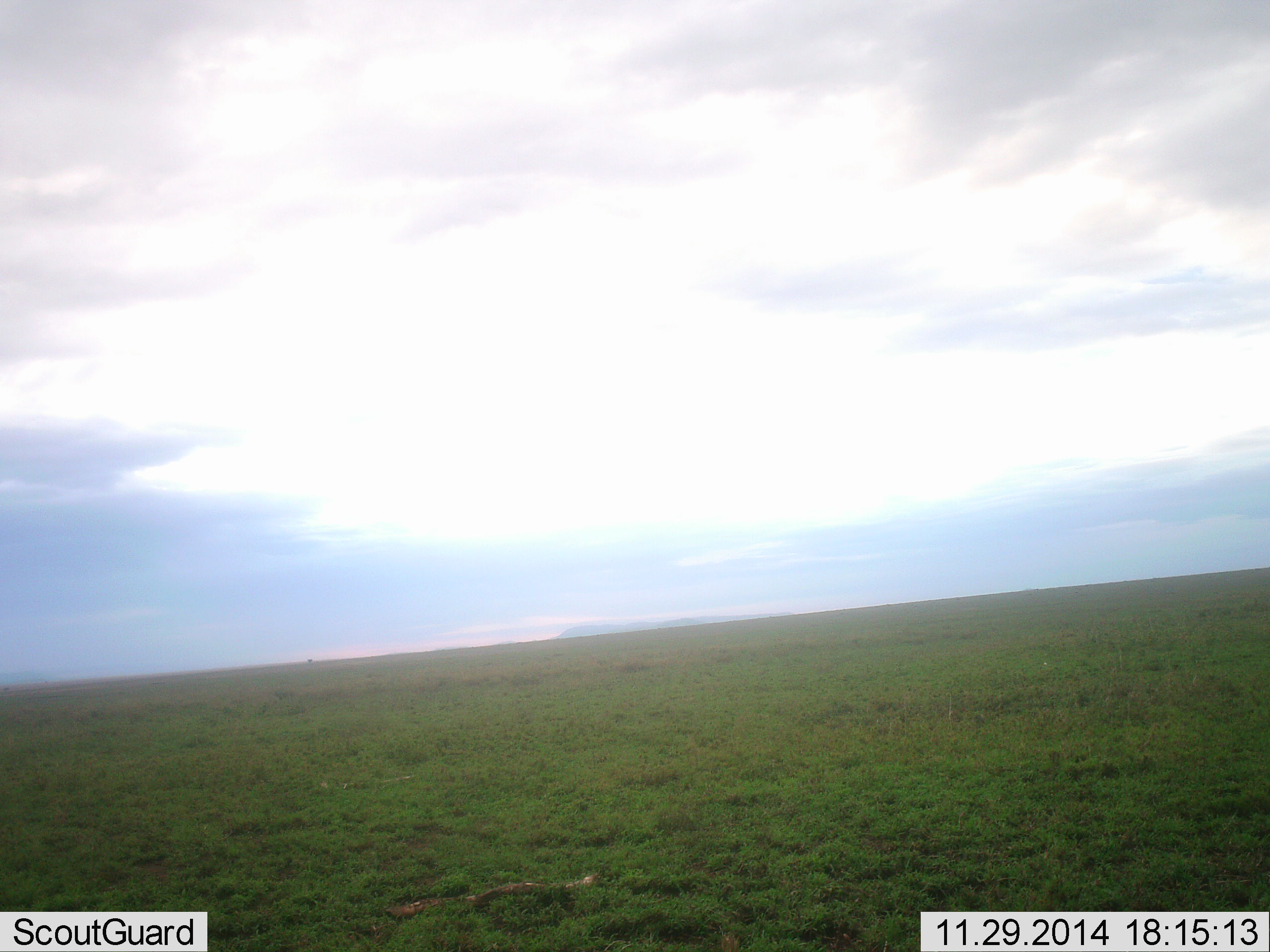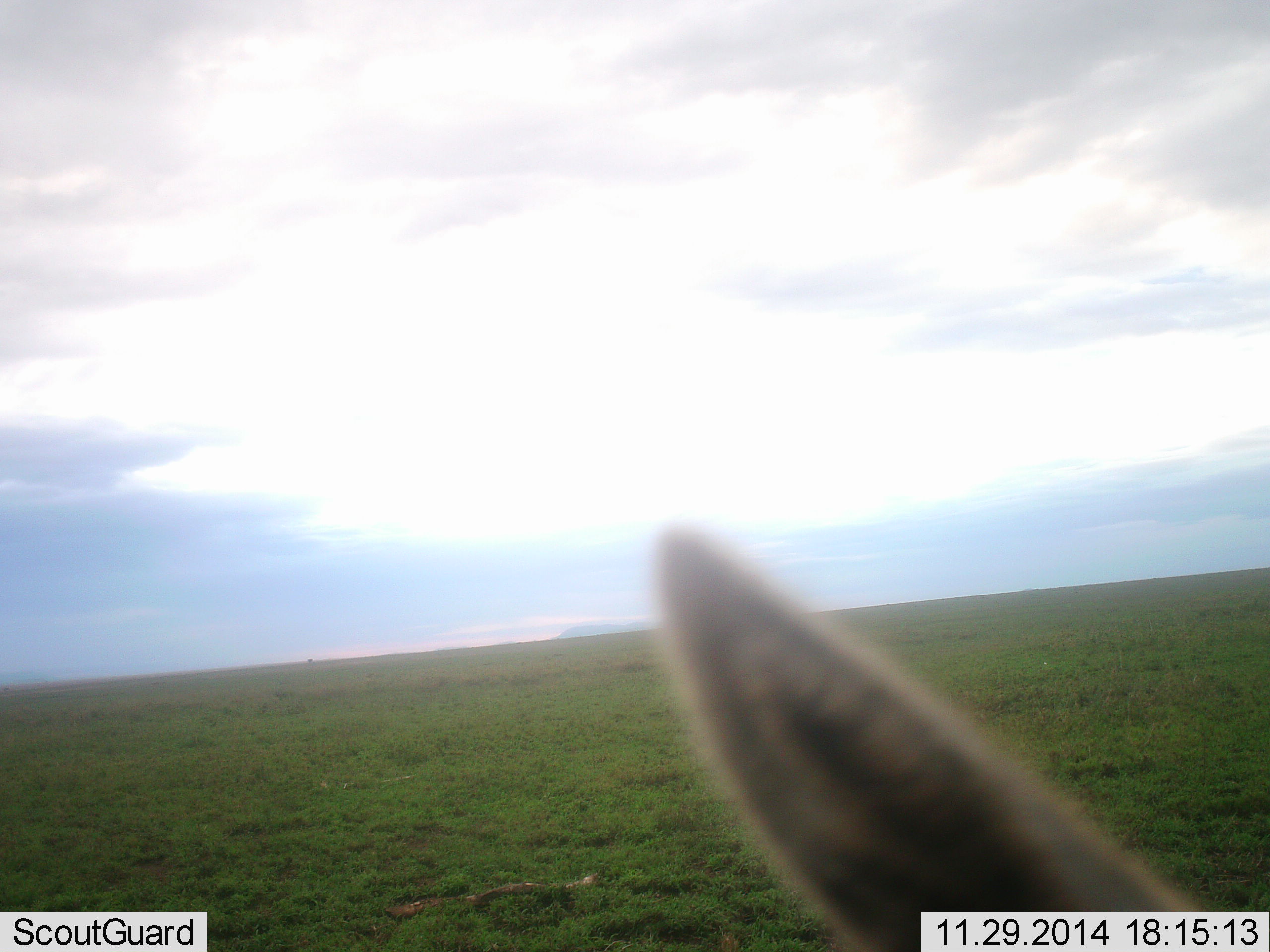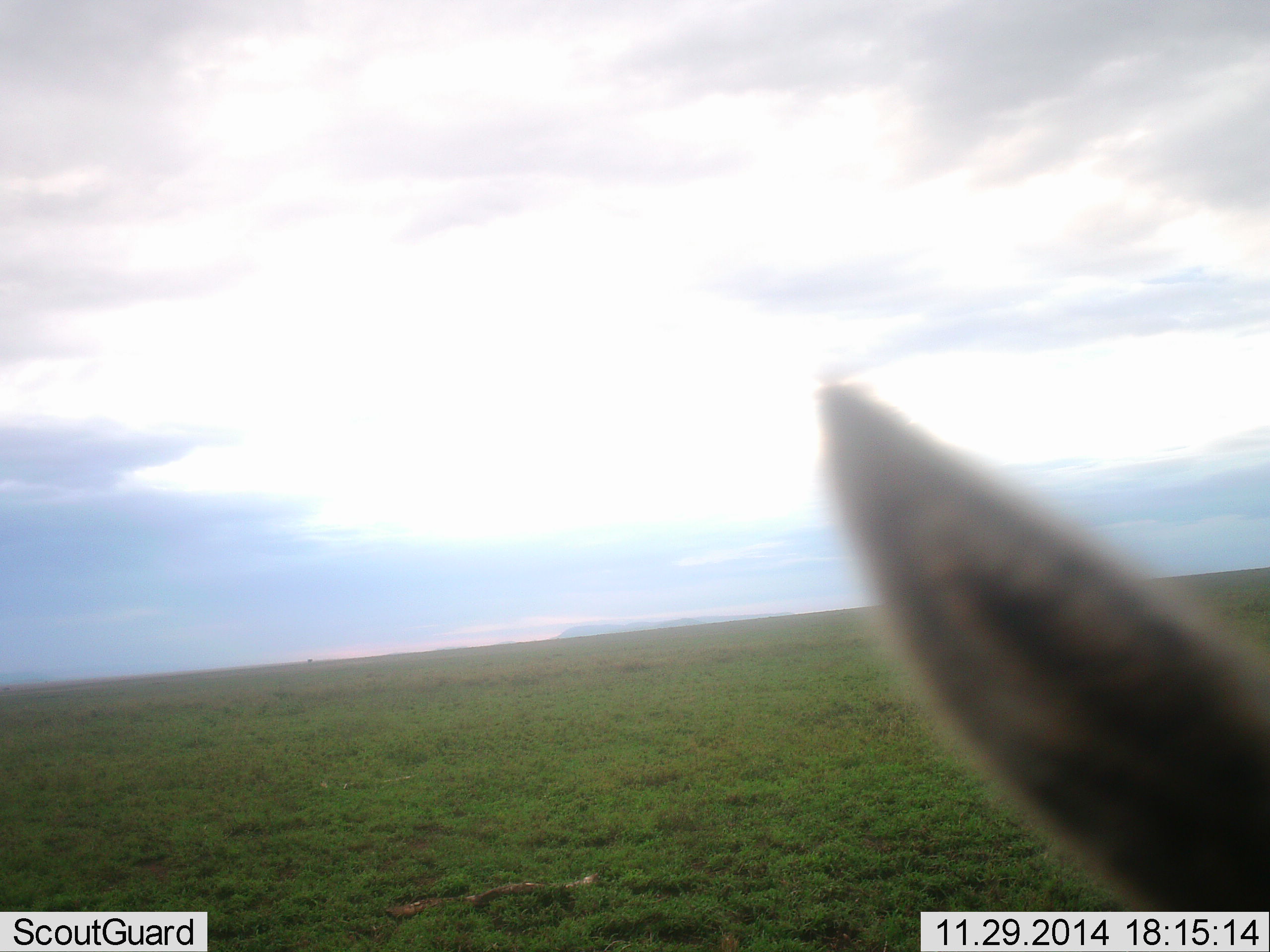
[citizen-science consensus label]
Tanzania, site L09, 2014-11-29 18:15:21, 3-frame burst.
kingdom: Animalia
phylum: Chordata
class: Mammalia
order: Artiodactyla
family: Bovidae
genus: Eudorcas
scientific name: Eudorcas thomsonii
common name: thomson's gazelle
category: gazellethomsons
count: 1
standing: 90%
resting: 0%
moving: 20%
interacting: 0%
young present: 0%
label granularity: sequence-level